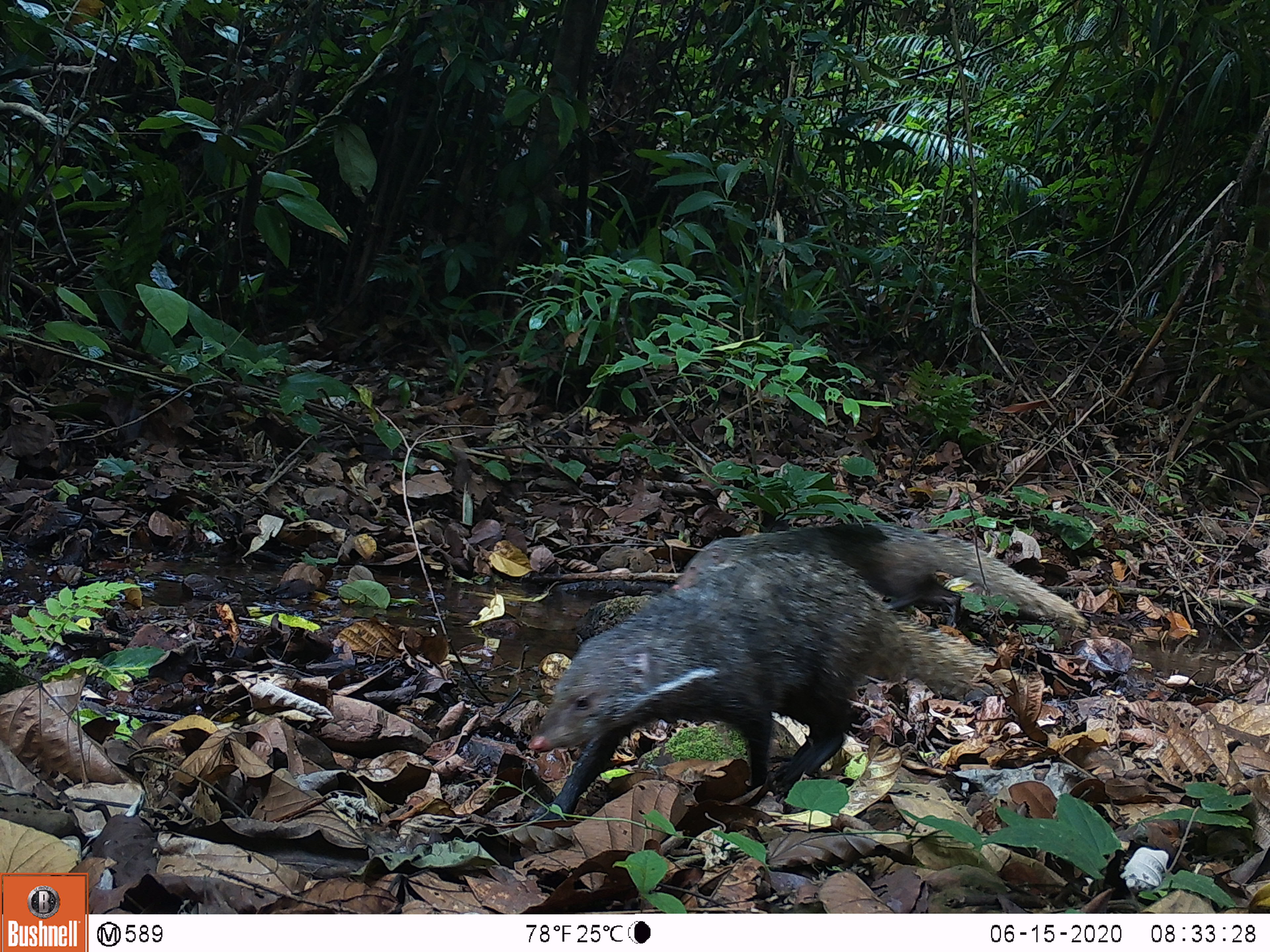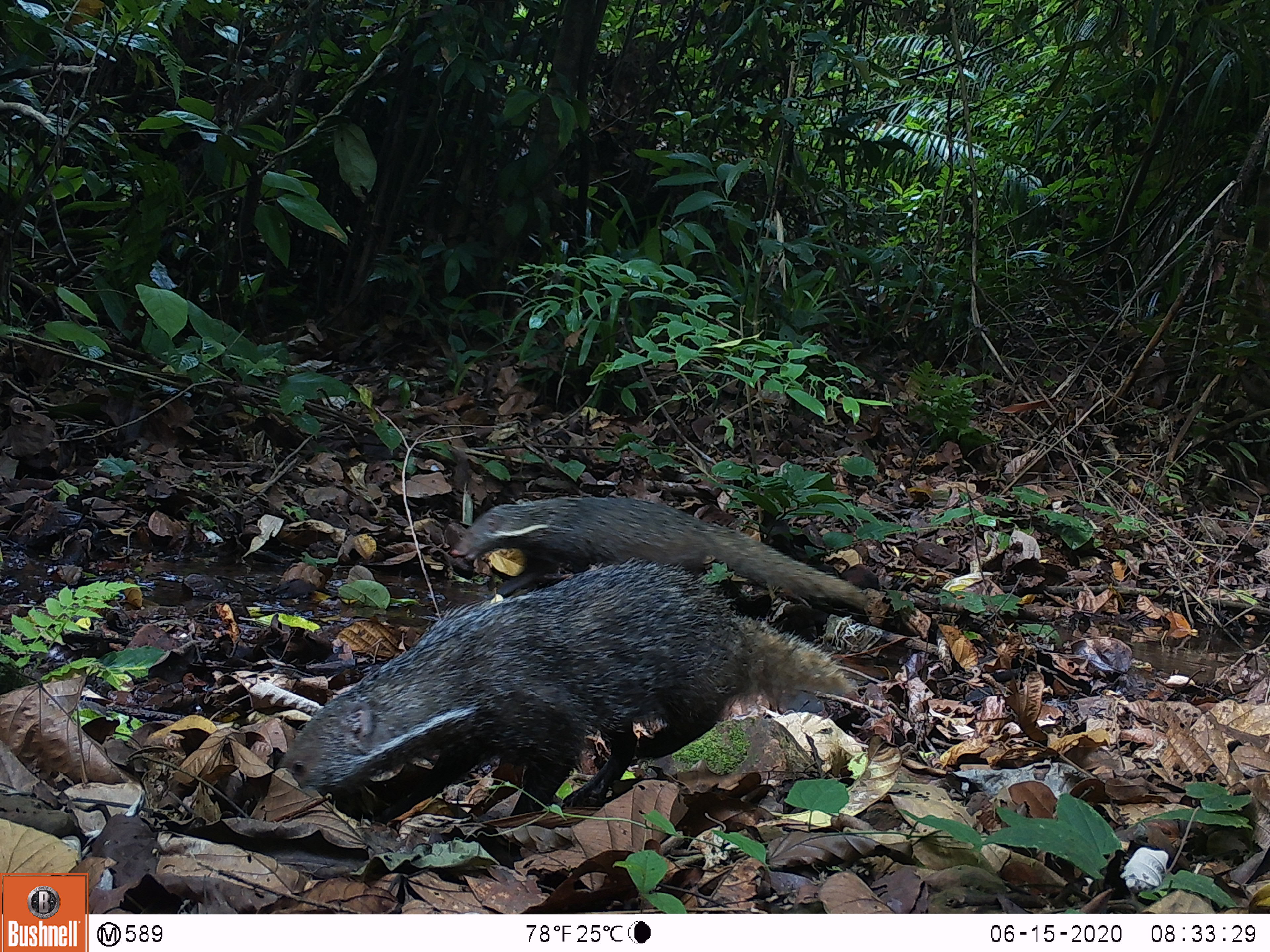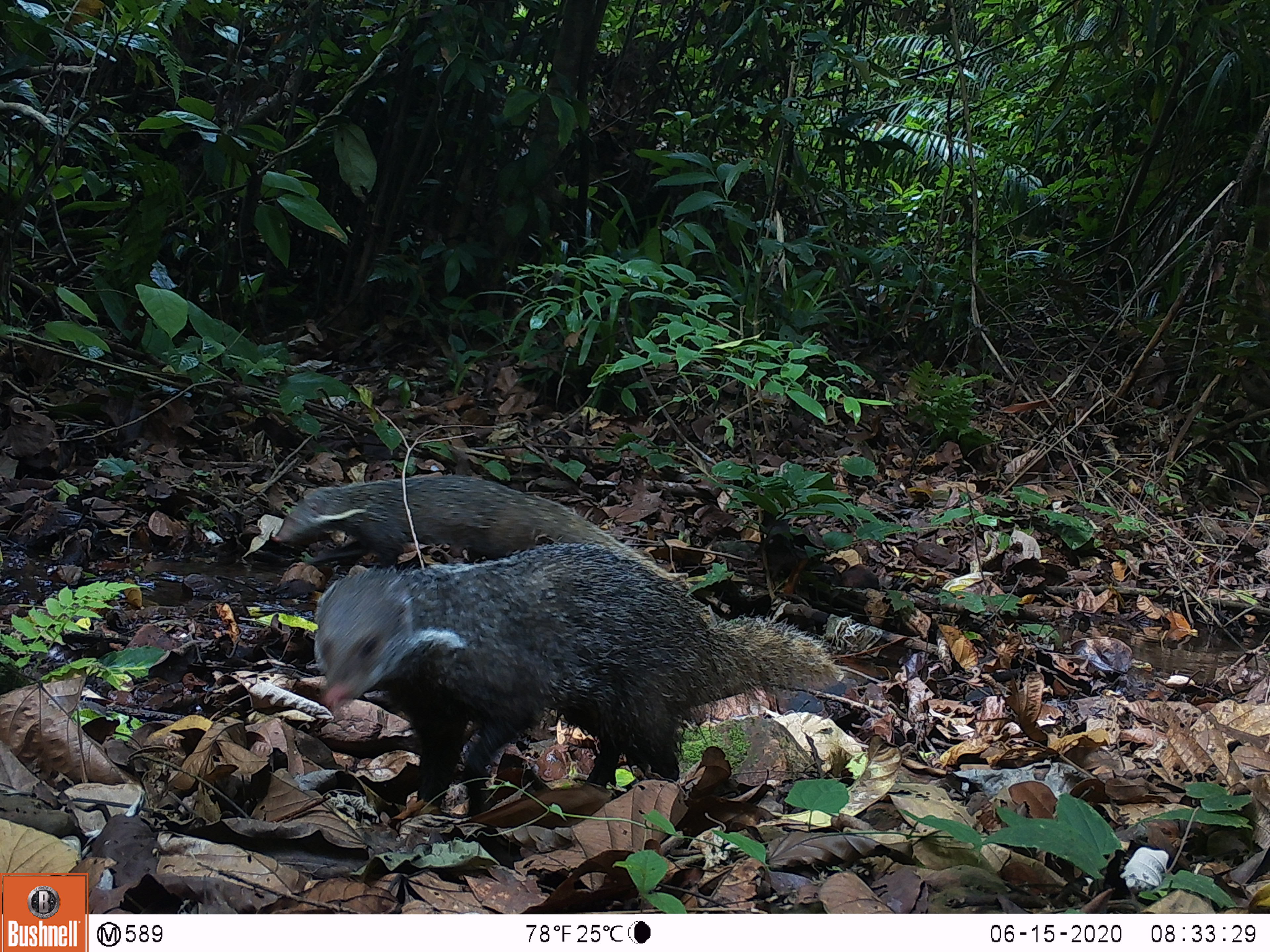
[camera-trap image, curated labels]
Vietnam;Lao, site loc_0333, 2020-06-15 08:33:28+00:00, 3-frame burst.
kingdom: Animalia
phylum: Chordata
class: Mammalia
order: Carnivora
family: Herpestidae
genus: Urva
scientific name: Urva urva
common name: crab-eating mongoose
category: crab eating mongoose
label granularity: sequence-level